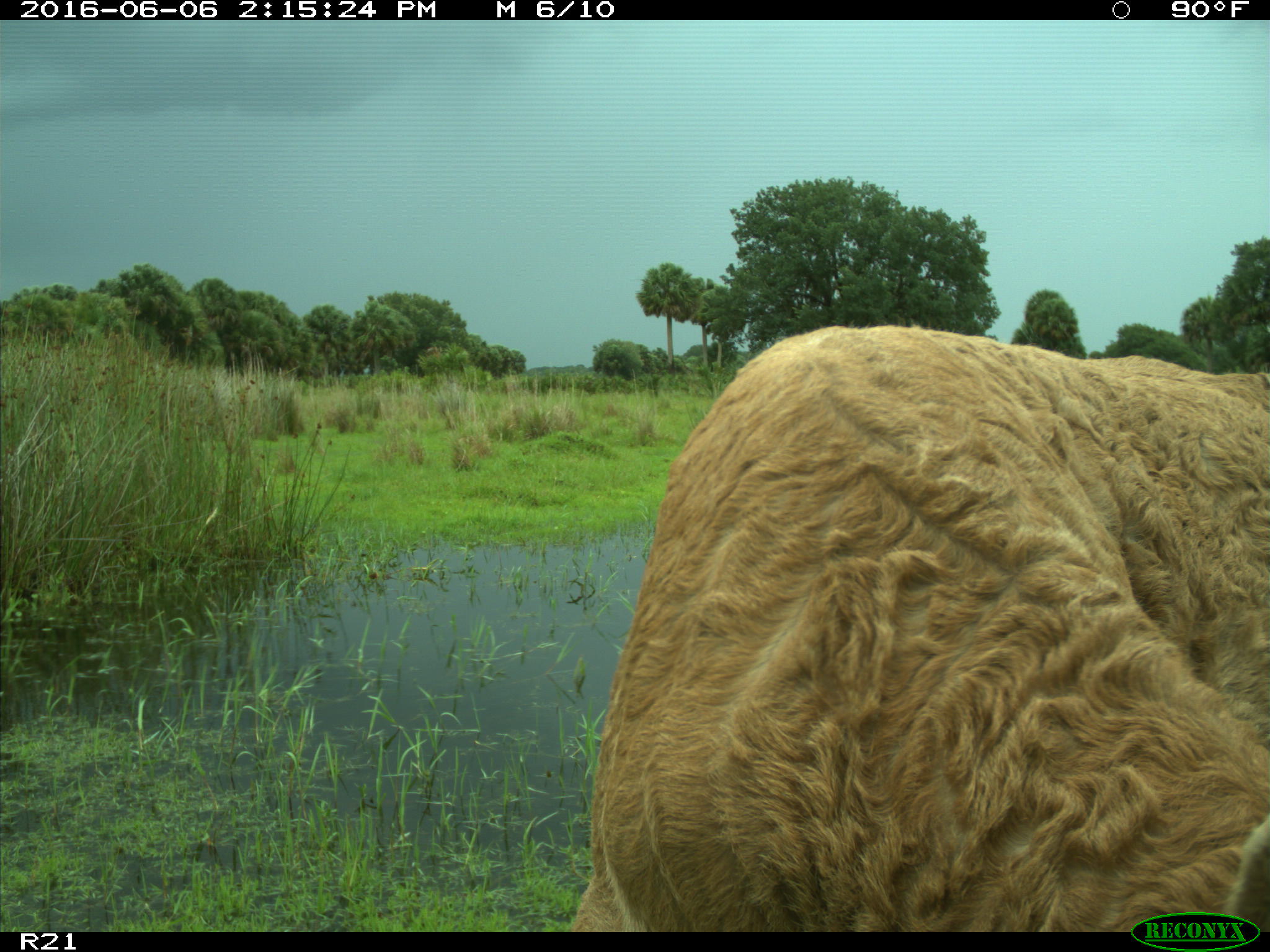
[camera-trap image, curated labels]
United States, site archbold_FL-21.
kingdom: Animalia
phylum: Chordata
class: Mammalia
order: Artiodactyla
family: Bovidae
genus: Bos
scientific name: Bos taurus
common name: domestic cow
Bos taurus (domestic cow).